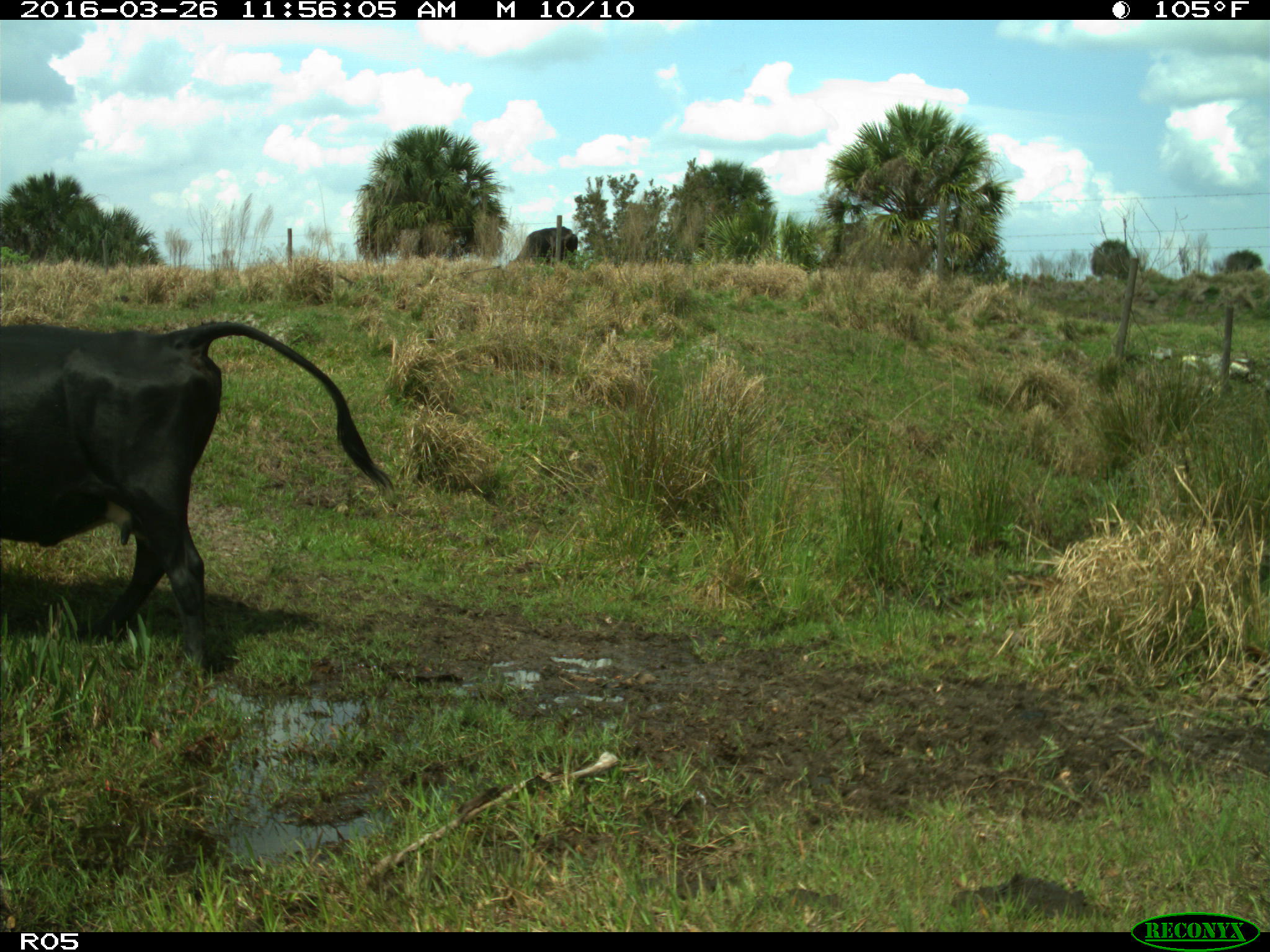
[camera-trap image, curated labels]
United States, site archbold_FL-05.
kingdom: Animalia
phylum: Chordata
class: Mammalia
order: Artiodactyla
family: Bovidae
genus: Bos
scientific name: Bos taurus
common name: domestic cow